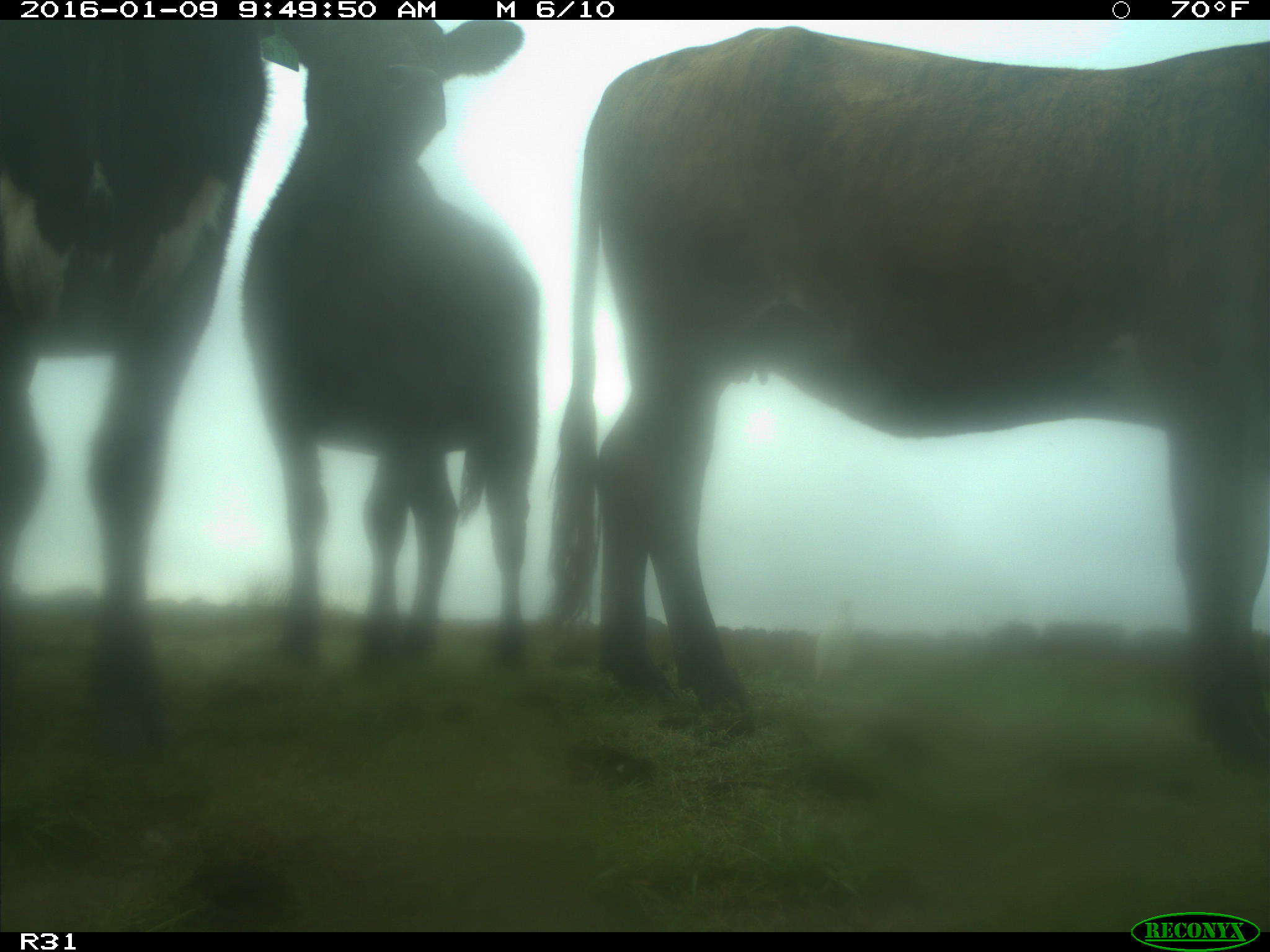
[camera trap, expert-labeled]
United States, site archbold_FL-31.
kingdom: Animalia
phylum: Chordata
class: Mammalia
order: Artiodactyla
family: Bovidae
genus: Bos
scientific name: Bos taurus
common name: domestic cow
Bos taurus (domestic cow).